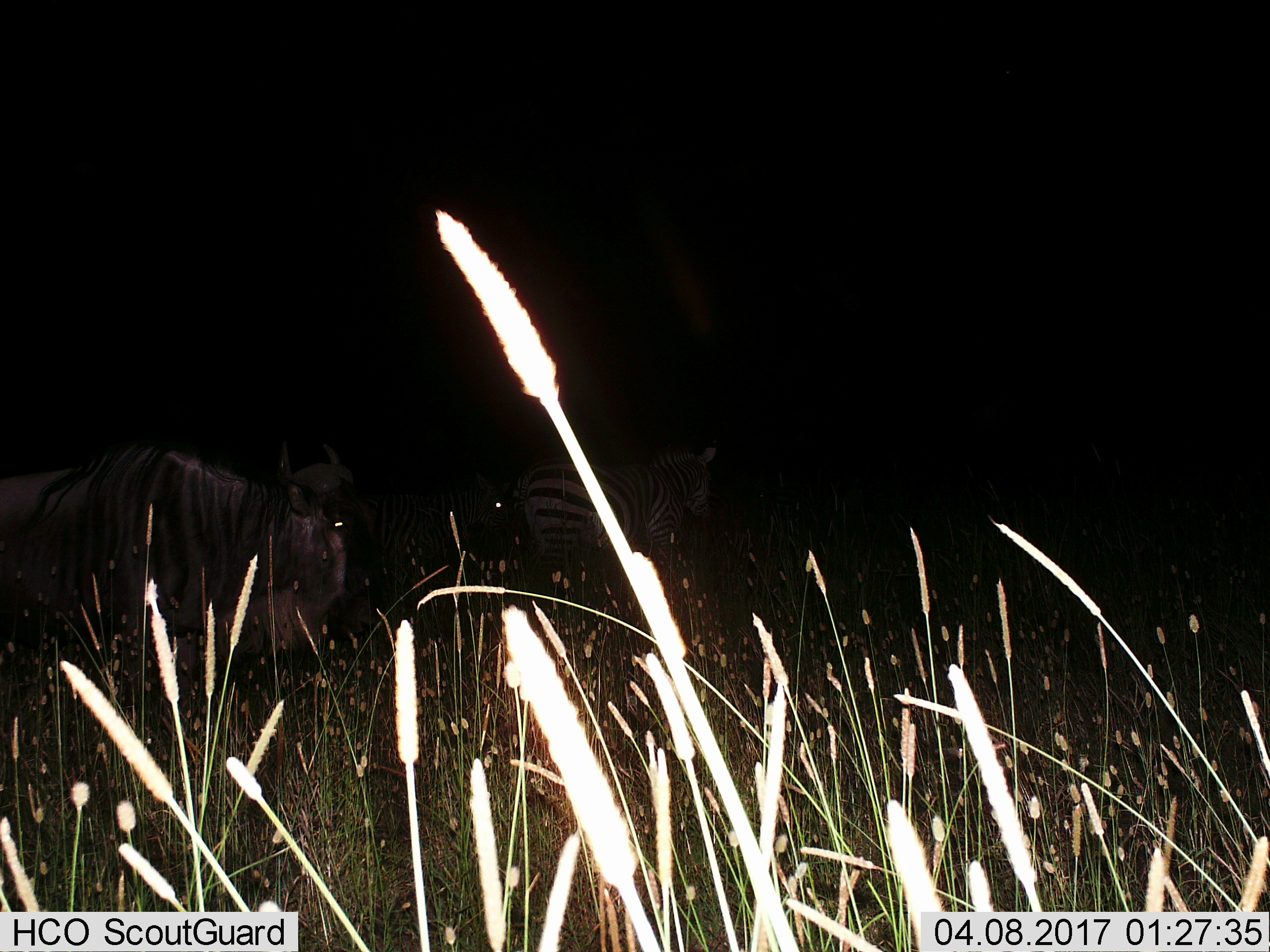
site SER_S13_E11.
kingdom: Animalia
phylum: Chordata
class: Mammalia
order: Artiodactyla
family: Bovidae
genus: Connochaetes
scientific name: Connochaetes taurinus taurinus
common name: blue wildebeest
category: wildebeestblue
Wildebeestblue (blue wildebeest) (Connochaetes taurinus taurinus), count 1. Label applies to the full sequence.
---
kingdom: Animalia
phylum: Chordata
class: Mammalia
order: Perissodactyla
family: Equidae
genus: Equus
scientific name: Equus quagga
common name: plains zebra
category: zebraplains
Zebraplains (plains zebra) (Equus quagga), count 1. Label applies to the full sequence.